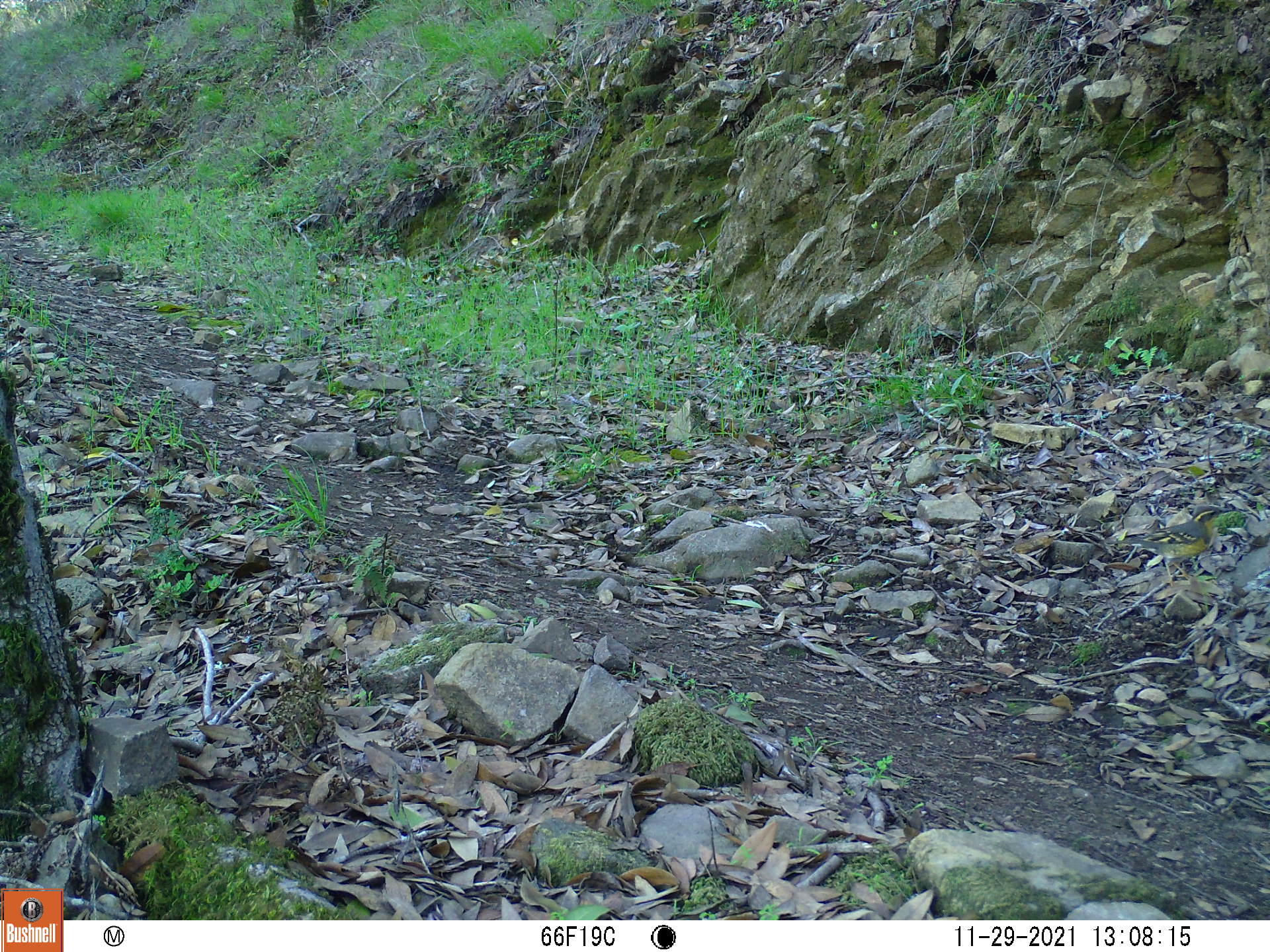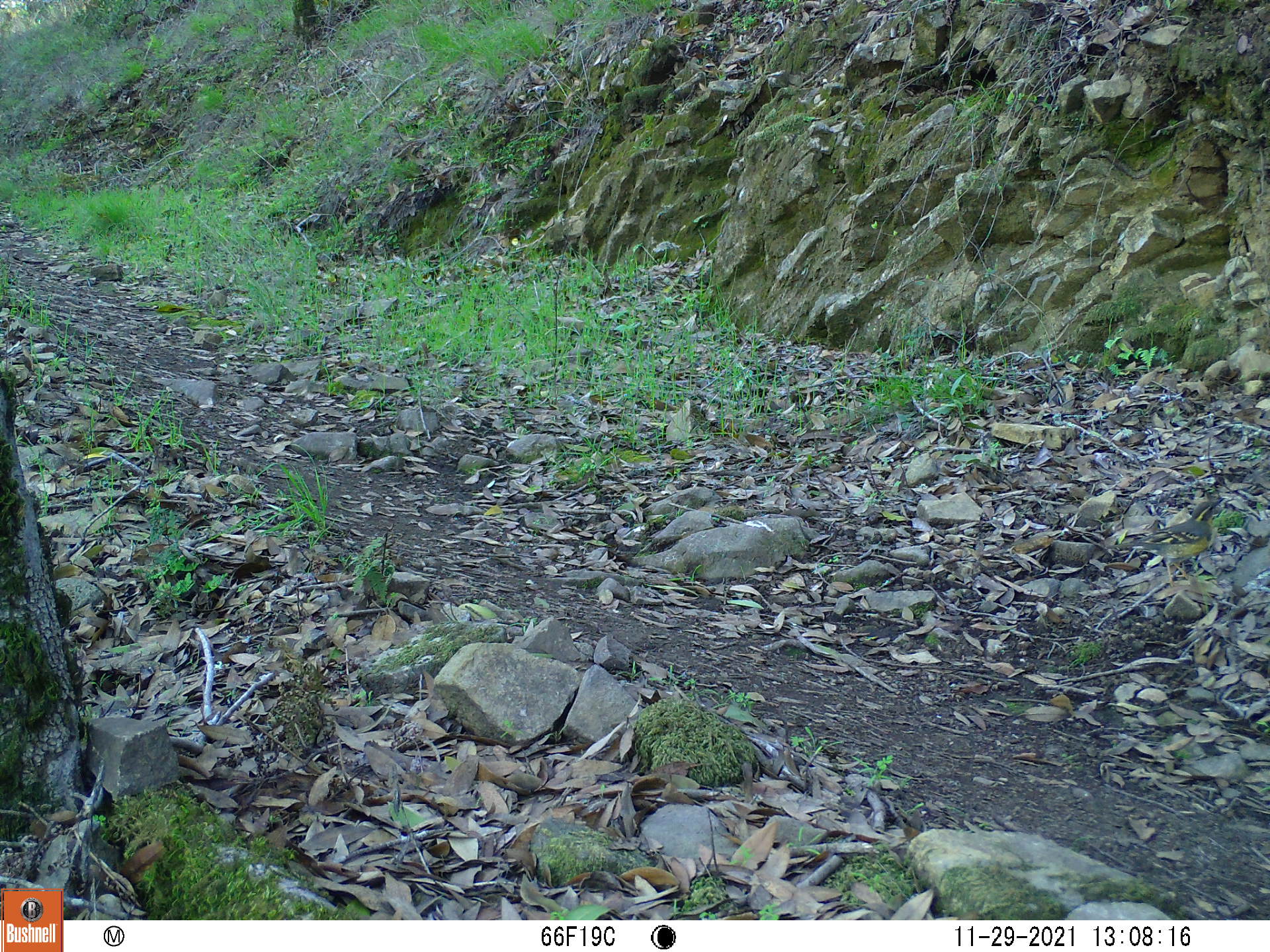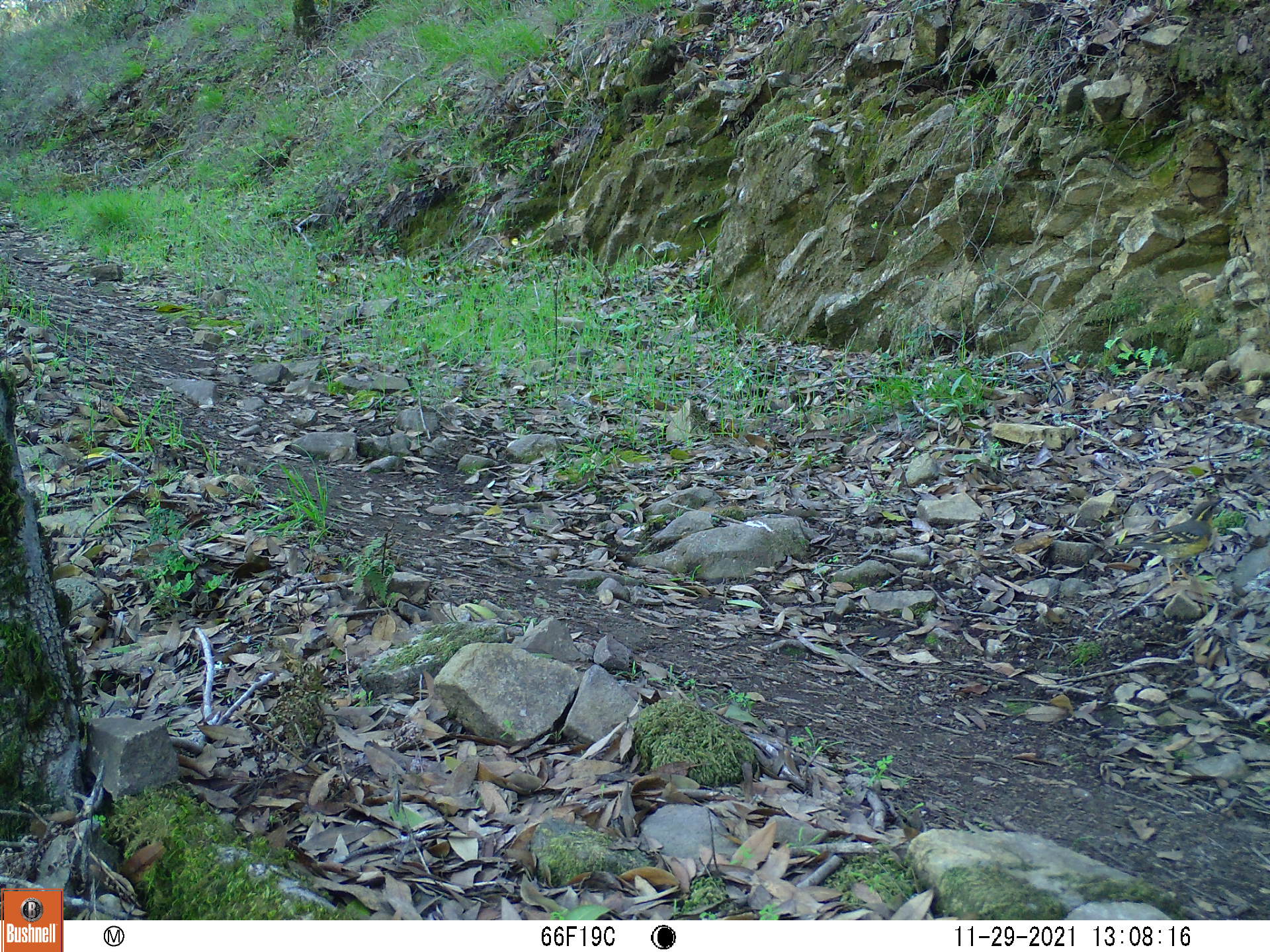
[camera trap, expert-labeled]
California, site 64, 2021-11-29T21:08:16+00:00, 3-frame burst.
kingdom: Animalia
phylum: Chordata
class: Aves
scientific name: Aves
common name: bird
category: unknown bird